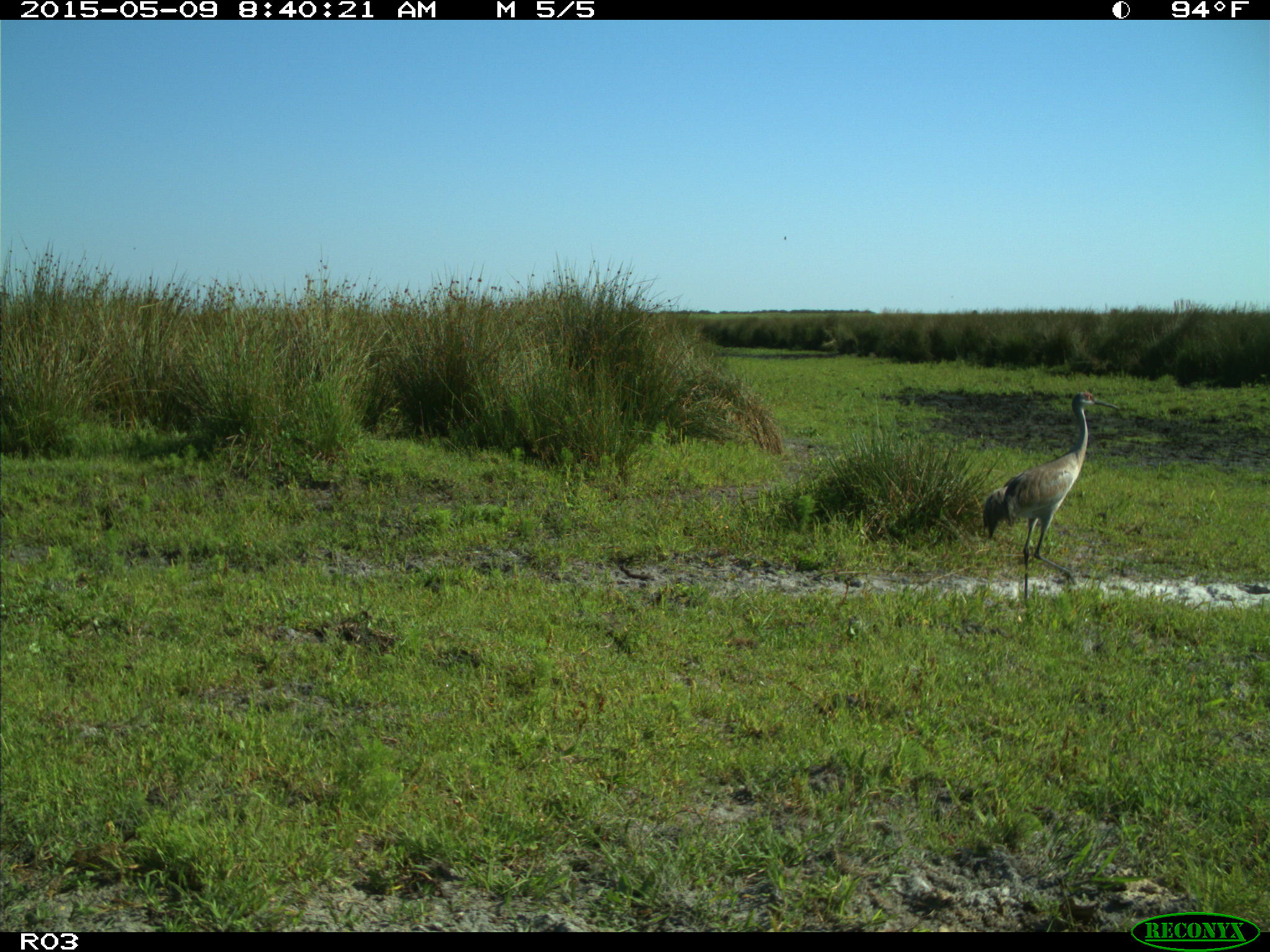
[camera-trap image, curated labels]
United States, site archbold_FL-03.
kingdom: Animalia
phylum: Chordata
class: Mammalia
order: Artiodactyla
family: Bovidae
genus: Bos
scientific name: Bos taurus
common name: domestic cow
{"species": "Bos taurus (domestic cow)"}